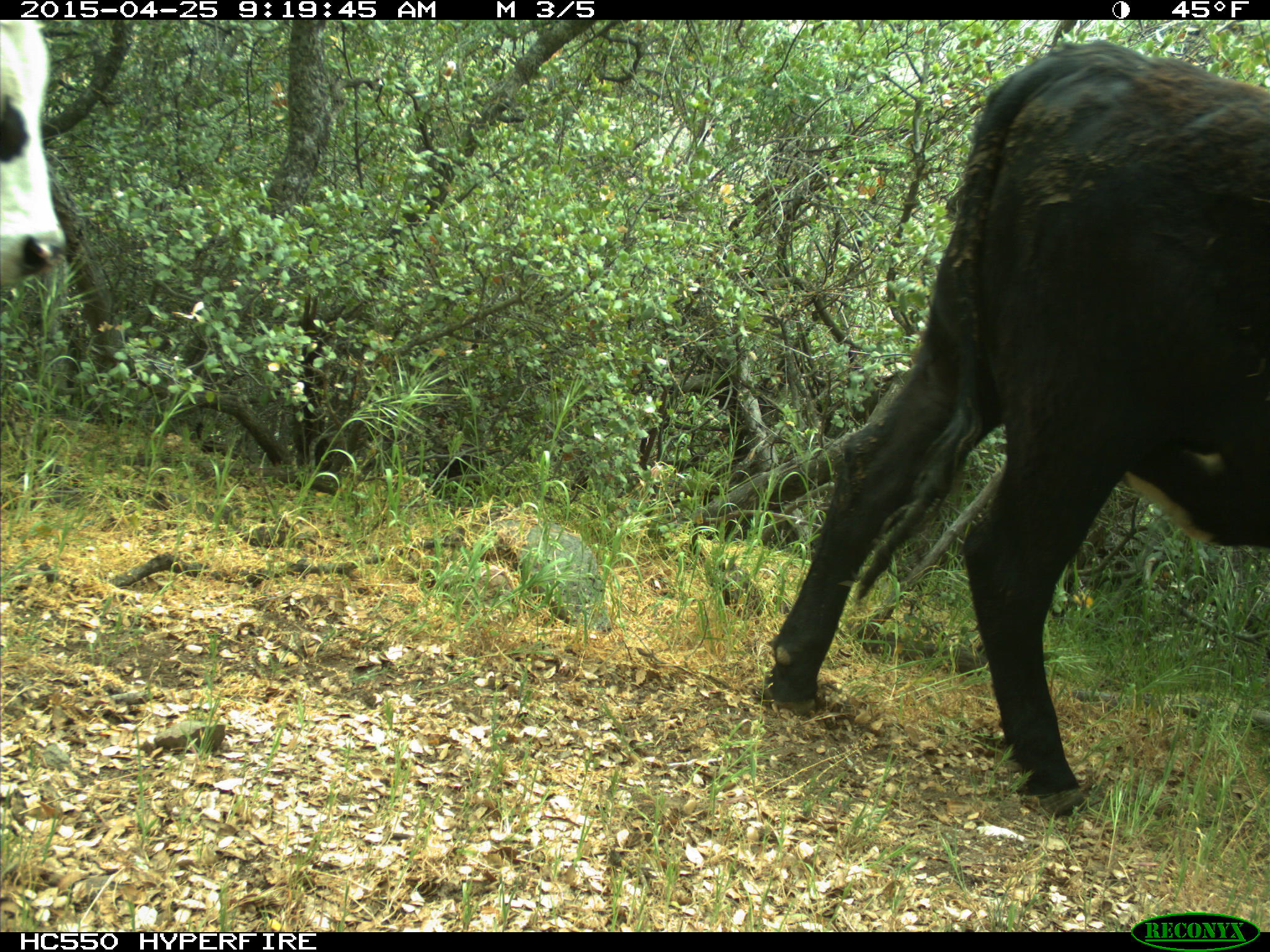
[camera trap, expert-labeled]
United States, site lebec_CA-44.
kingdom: Animalia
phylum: Chordata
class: Mammalia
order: Artiodactyla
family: Suidae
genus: Sus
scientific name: Sus scrofa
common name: wild boar